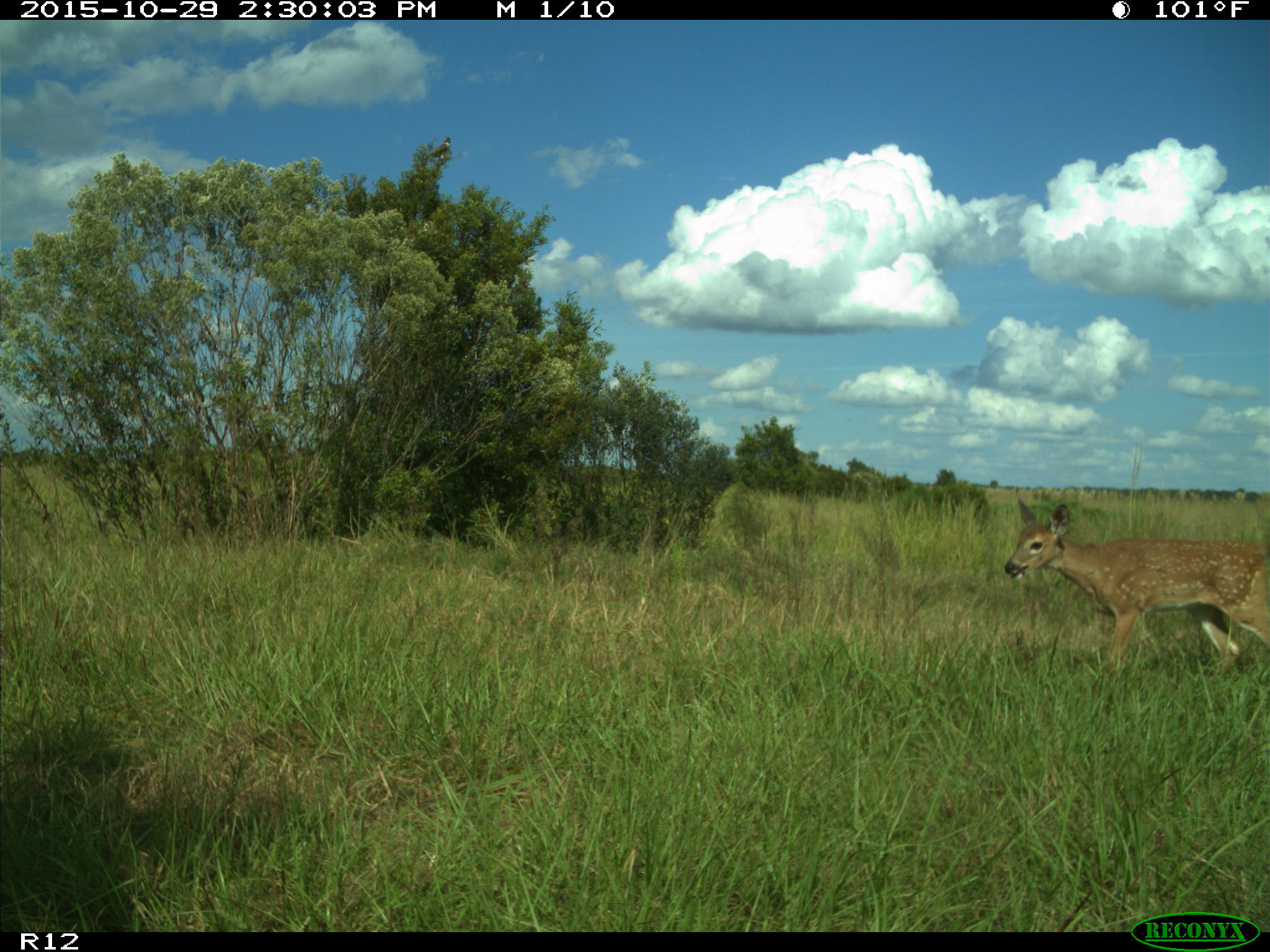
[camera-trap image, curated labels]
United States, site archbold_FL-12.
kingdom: Animalia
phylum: Chordata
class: Mammalia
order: Artiodactyla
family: Cervidae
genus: Odocoileus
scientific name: Odocoileus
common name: deer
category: unidentified deer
Unidentified deer (deer) (Odocoileus).